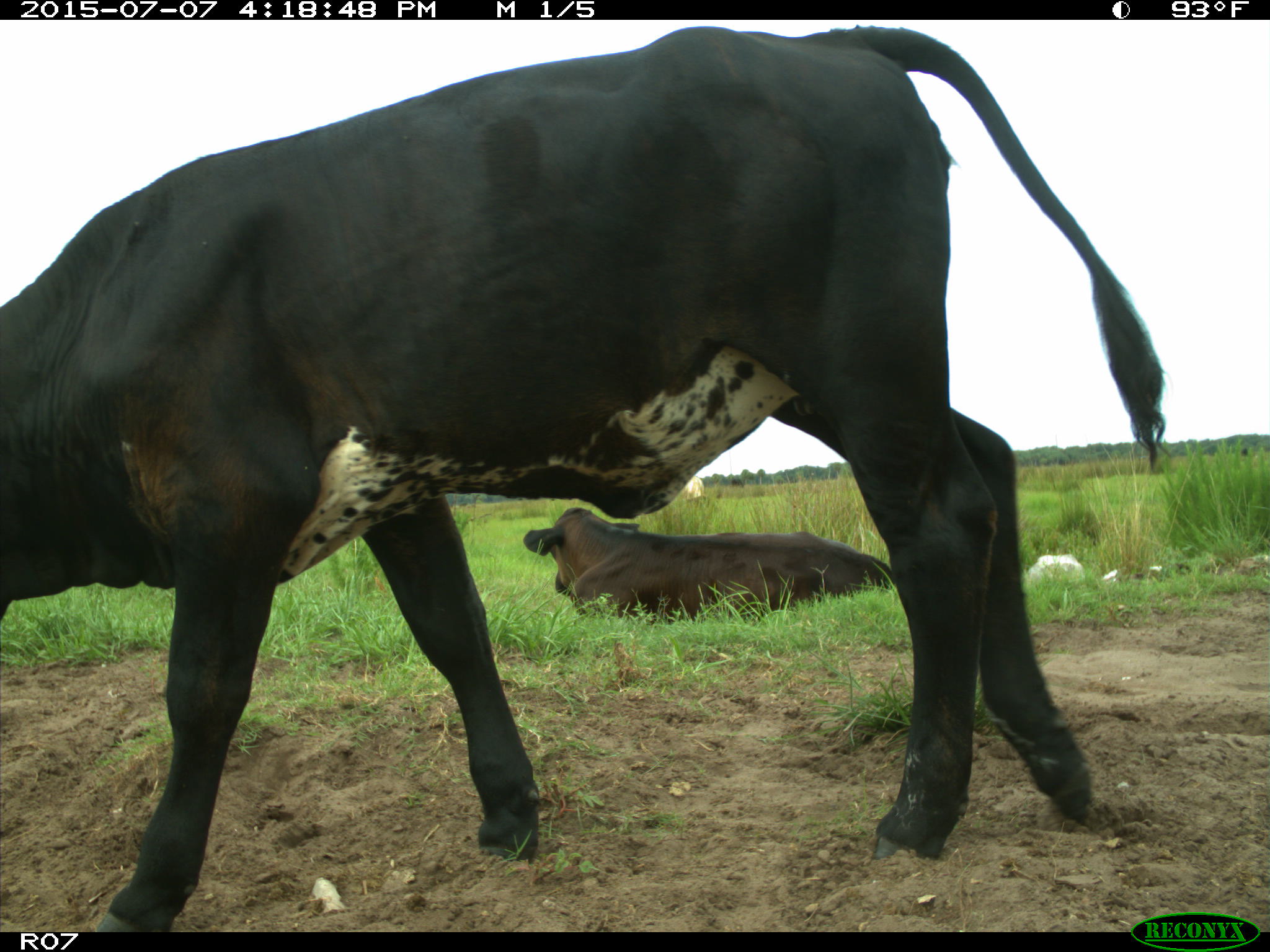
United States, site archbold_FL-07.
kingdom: Animalia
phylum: Chordata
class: Mammalia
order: Artiodactyla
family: Bovidae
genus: Bos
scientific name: Bos taurus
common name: domestic cow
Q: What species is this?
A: Bos taurus (domestic cow).